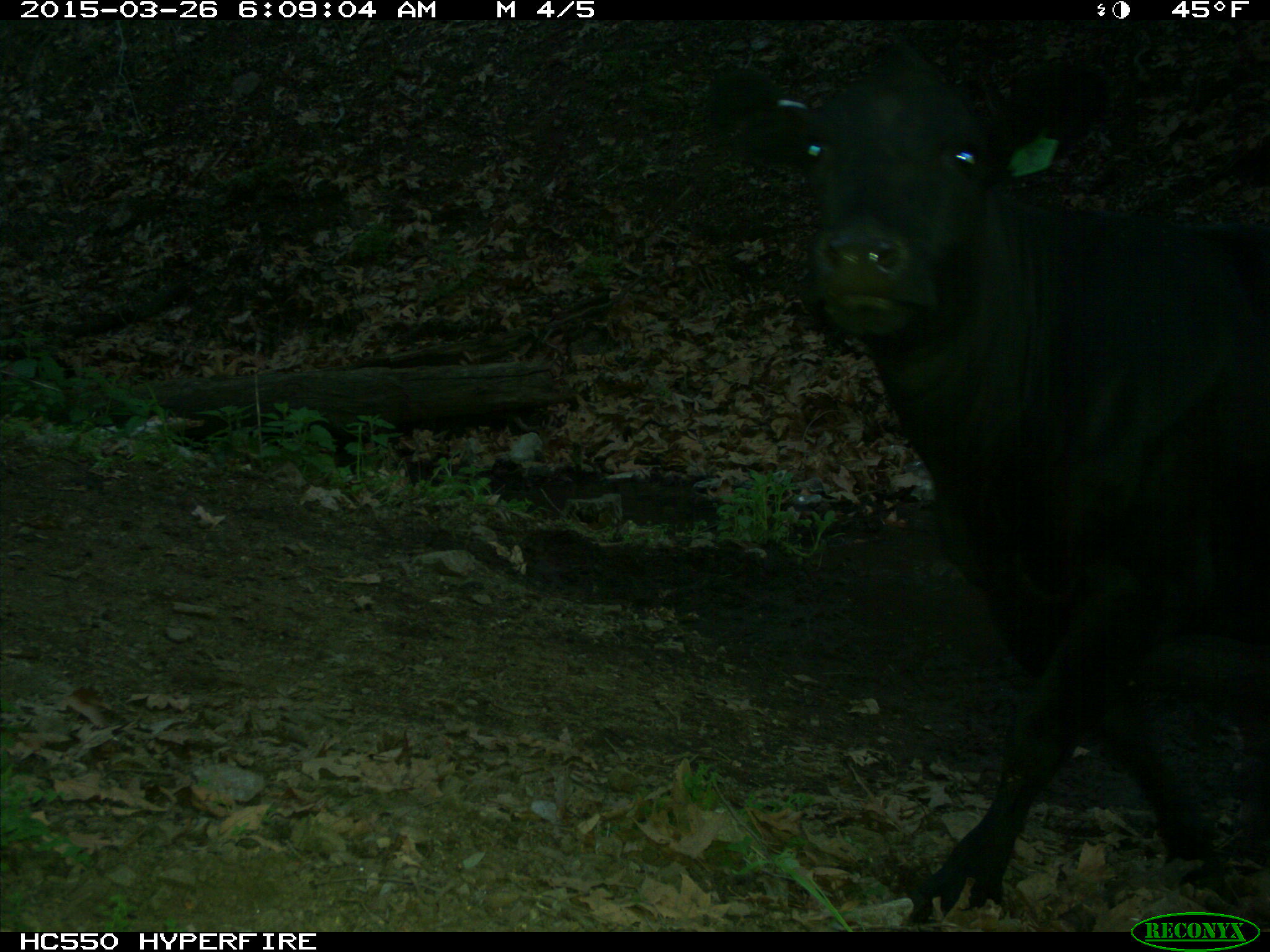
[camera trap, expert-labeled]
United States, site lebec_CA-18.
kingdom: Animalia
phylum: Chordata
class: Mammalia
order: Artiodactyla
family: Bovidae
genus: Bos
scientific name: Bos taurus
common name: domestic cow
Bos taurus (domestic cow).